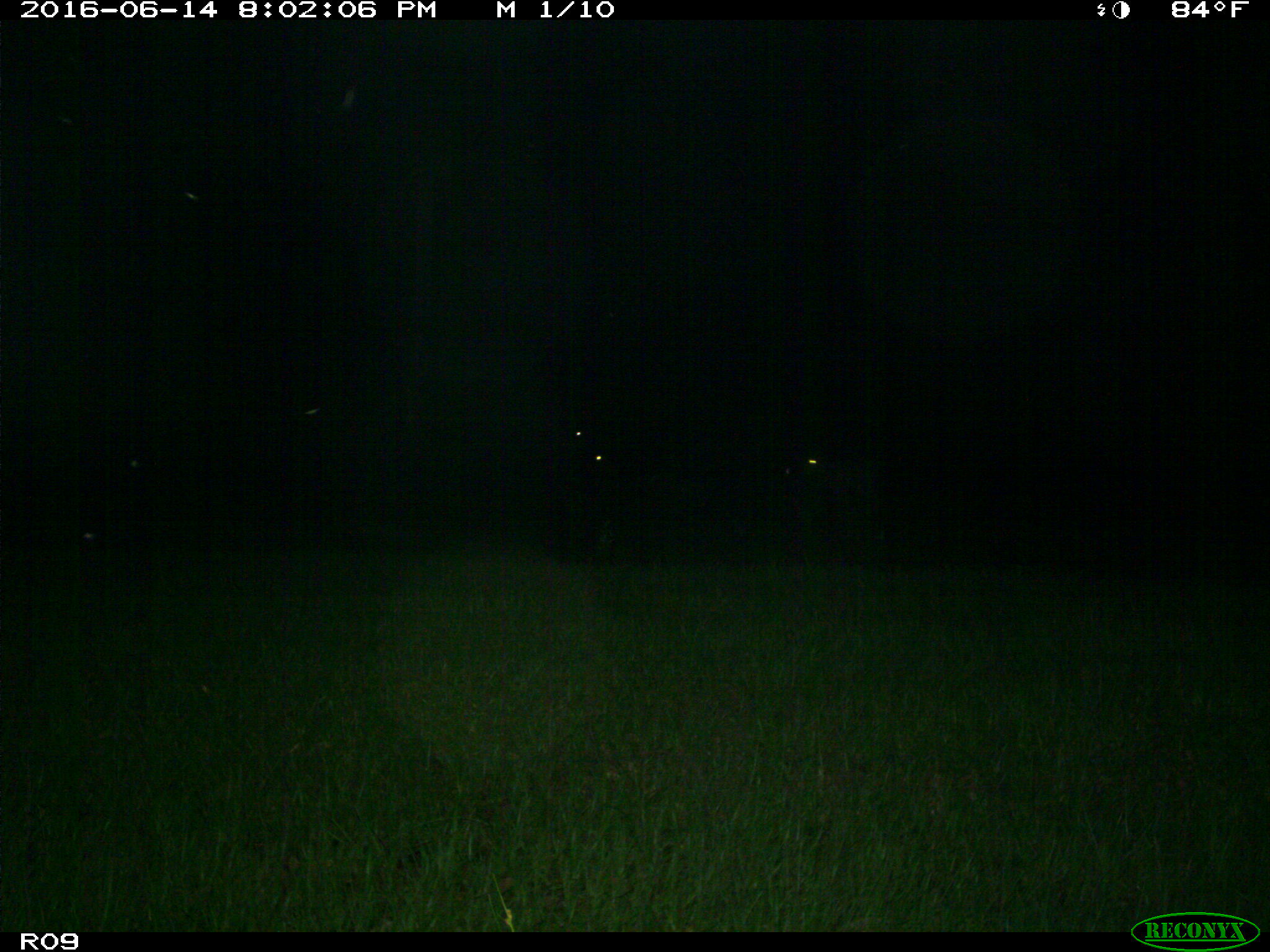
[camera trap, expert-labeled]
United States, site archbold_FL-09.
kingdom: Animalia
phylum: Chordata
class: Mammalia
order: Artiodactyla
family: Bovidae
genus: Bos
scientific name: Bos taurus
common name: domestic cow